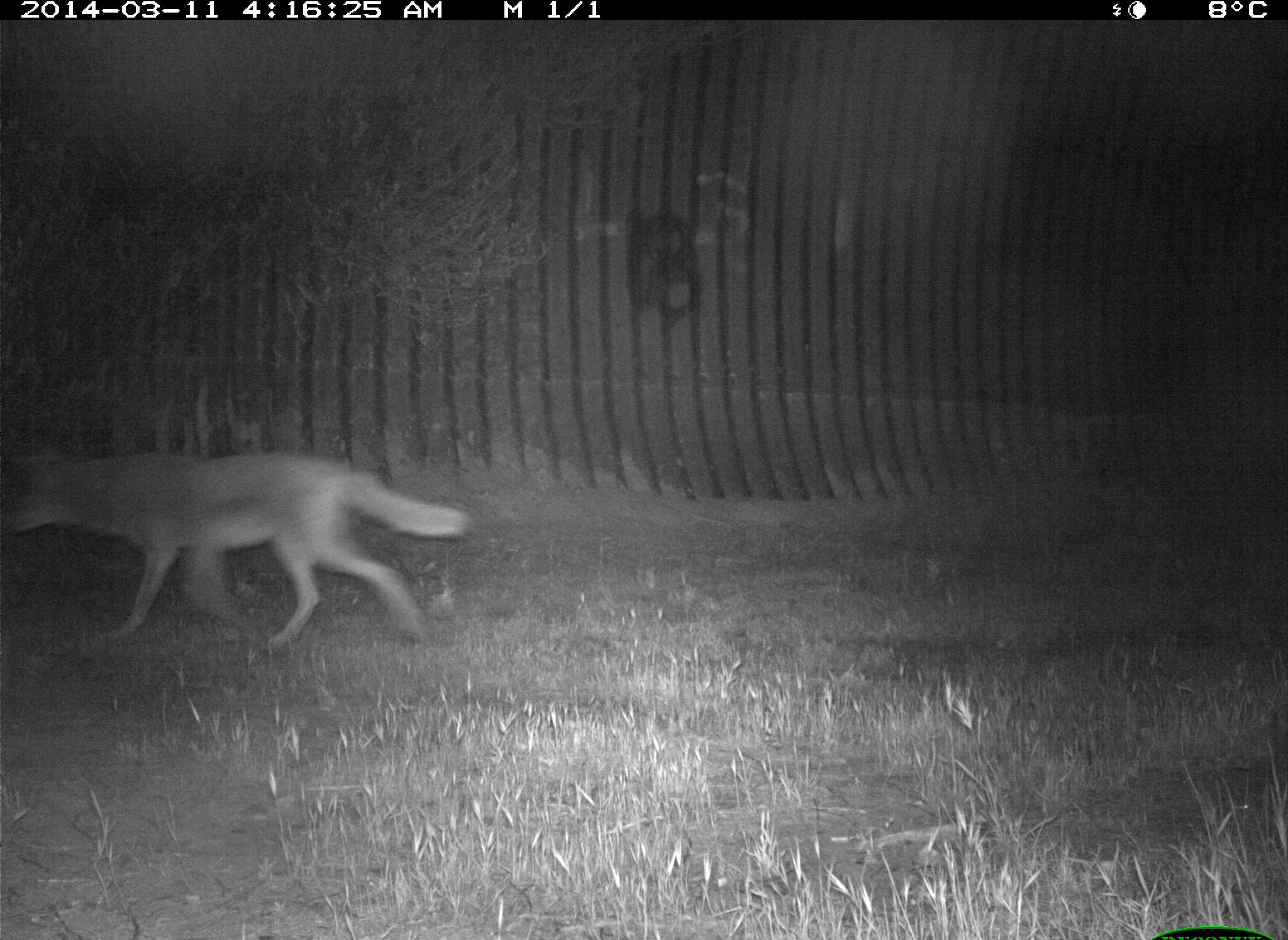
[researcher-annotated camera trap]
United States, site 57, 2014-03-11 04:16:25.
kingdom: Animalia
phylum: Chordata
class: Mammalia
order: Carnivora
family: Canidae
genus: Canis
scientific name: Canis latrans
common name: coyote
Coyote (Canis latrans).